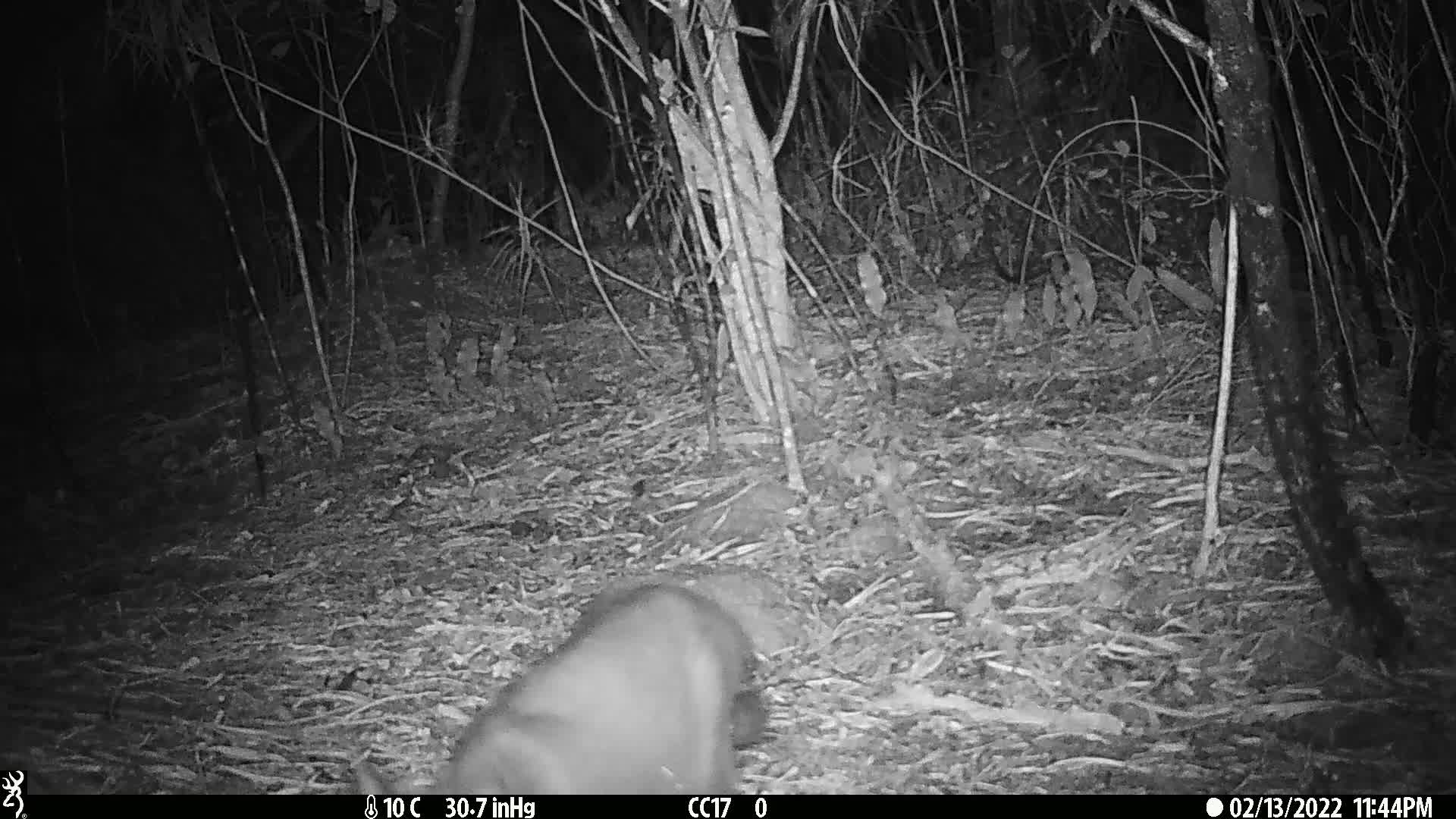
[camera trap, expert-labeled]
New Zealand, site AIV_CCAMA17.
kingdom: Animalia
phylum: Chordata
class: Mammalia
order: Carnivora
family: Felidae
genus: Felis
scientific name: Felis catus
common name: domestic cat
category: cat